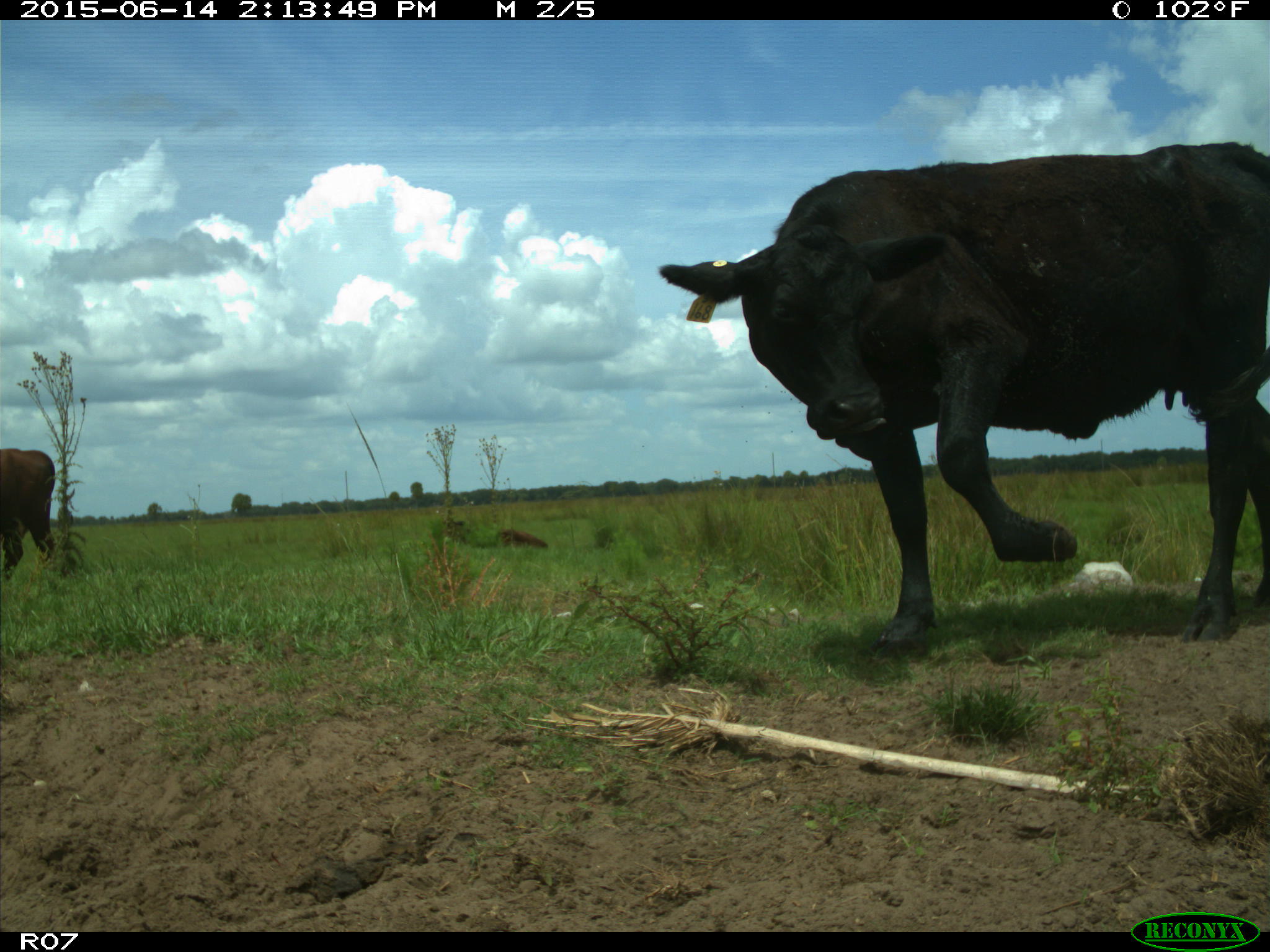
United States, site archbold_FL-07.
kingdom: Animalia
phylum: Chordata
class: Mammalia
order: Artiodactyla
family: Bovidae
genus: Bos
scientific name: Bos taurus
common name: domestic cow